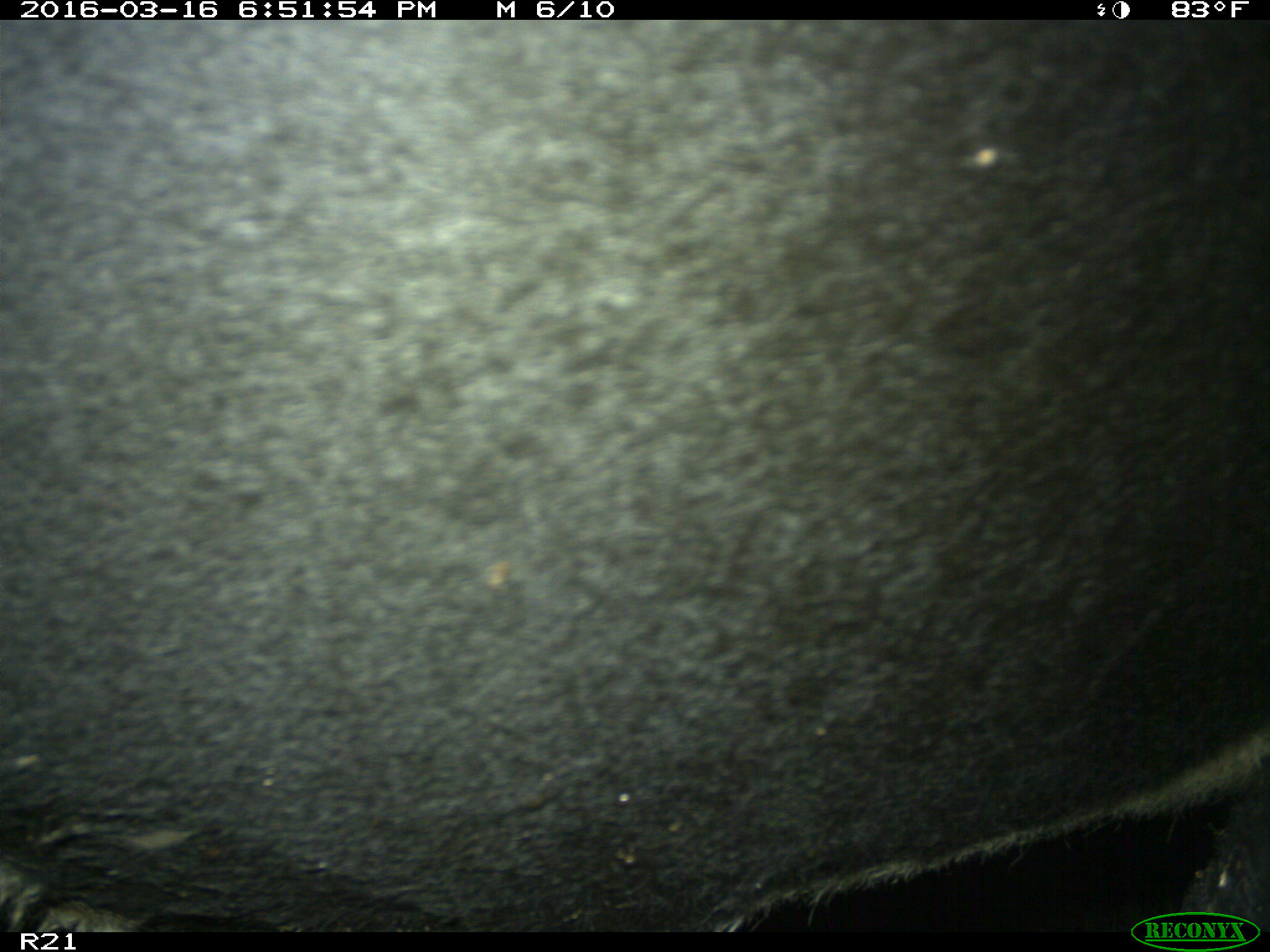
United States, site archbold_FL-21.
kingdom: Animalia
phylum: Chordata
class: Mammalia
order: Artiodactyla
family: Bovidae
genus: Bos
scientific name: Bos taurus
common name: domestic cow